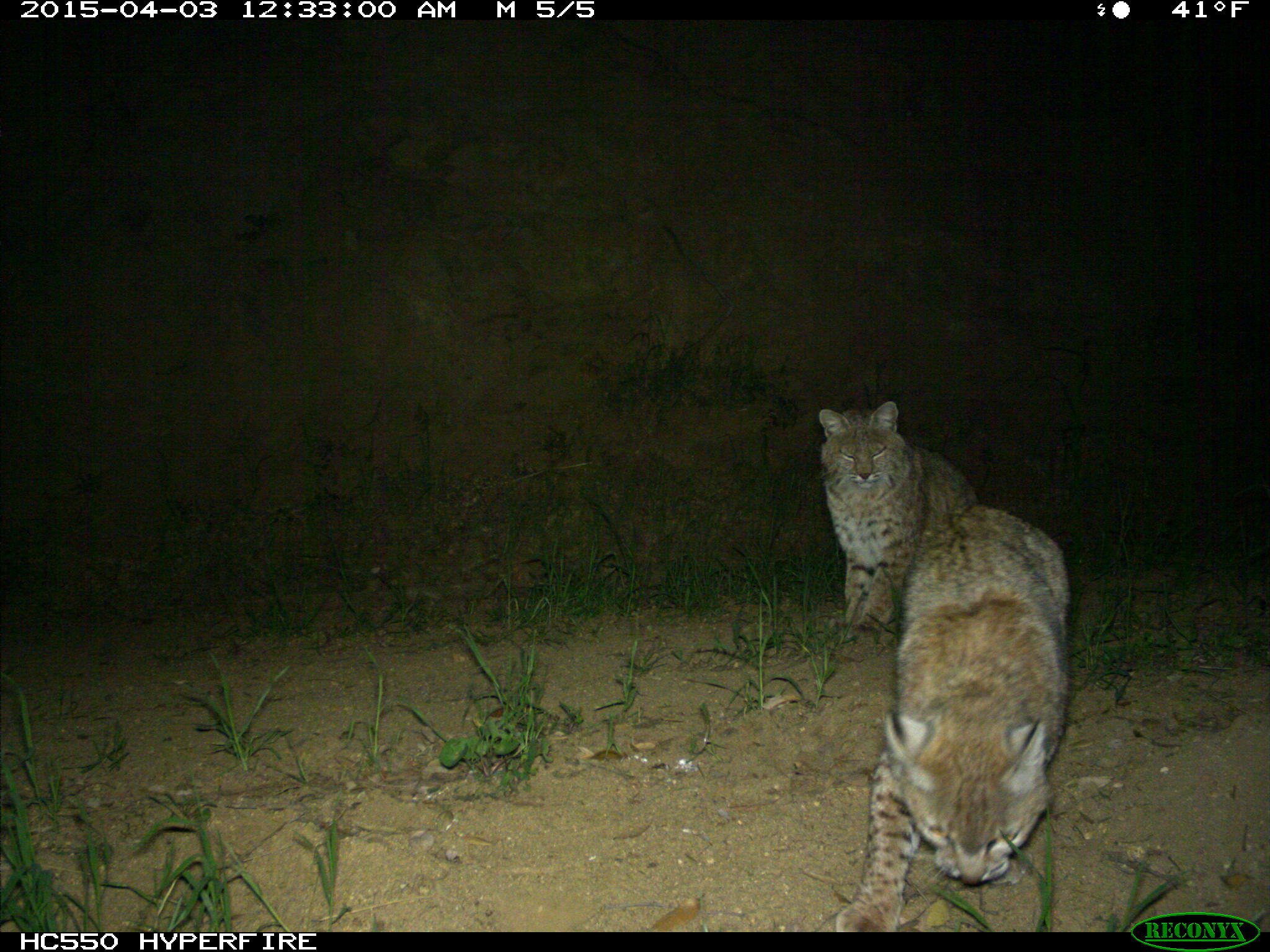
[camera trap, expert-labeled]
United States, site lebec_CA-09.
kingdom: Animalia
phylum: Chordata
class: Mammalia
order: Carnivora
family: Felidae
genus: Lynx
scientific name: Lynx rufus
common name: bobcat